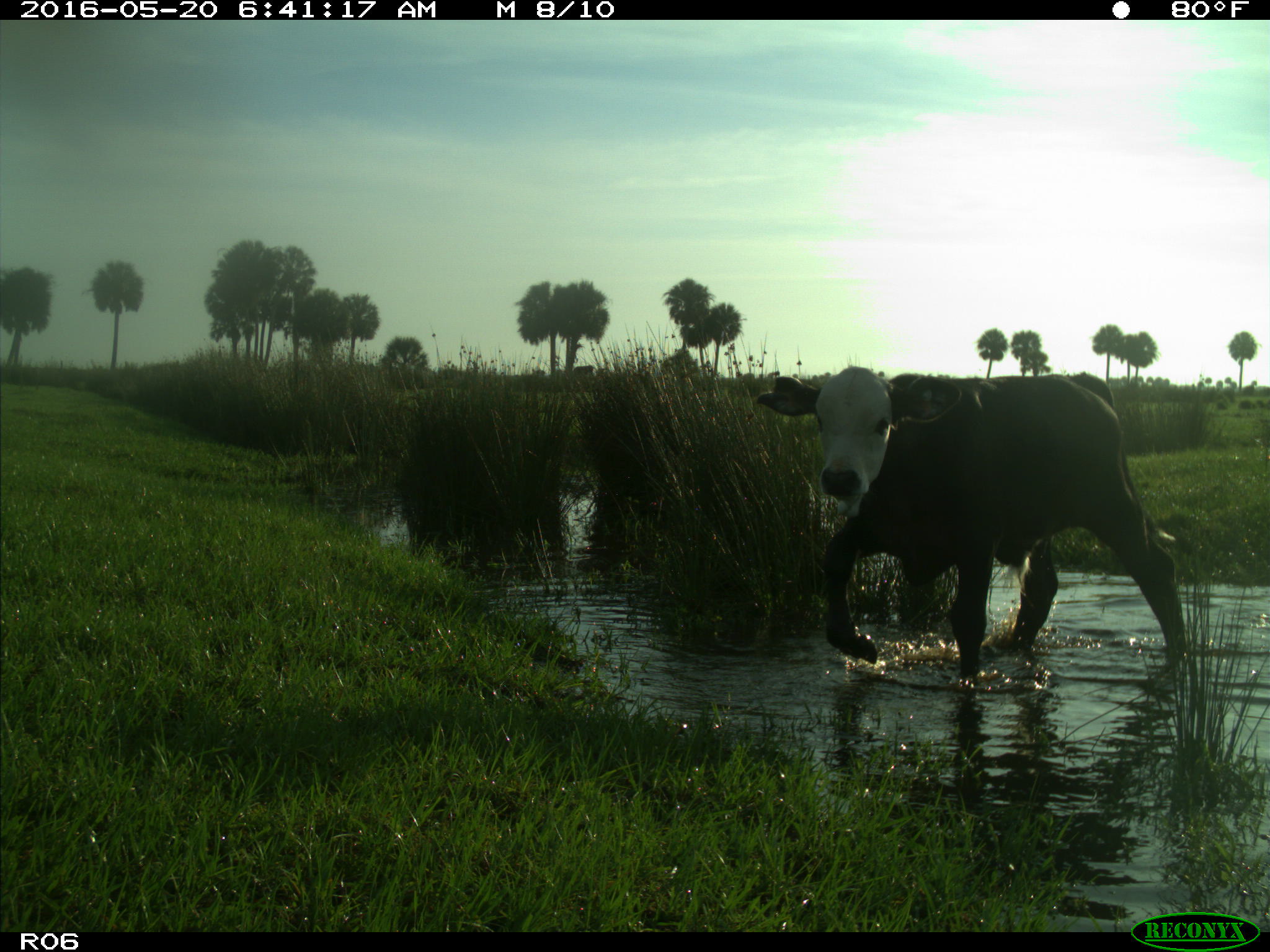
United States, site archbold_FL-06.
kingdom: Animalia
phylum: Chordata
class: Mammalia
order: Artiodactyla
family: Bovidae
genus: Bos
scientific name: Bos taurus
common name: domestic cow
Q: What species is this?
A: Bos taurus (domestic cow).